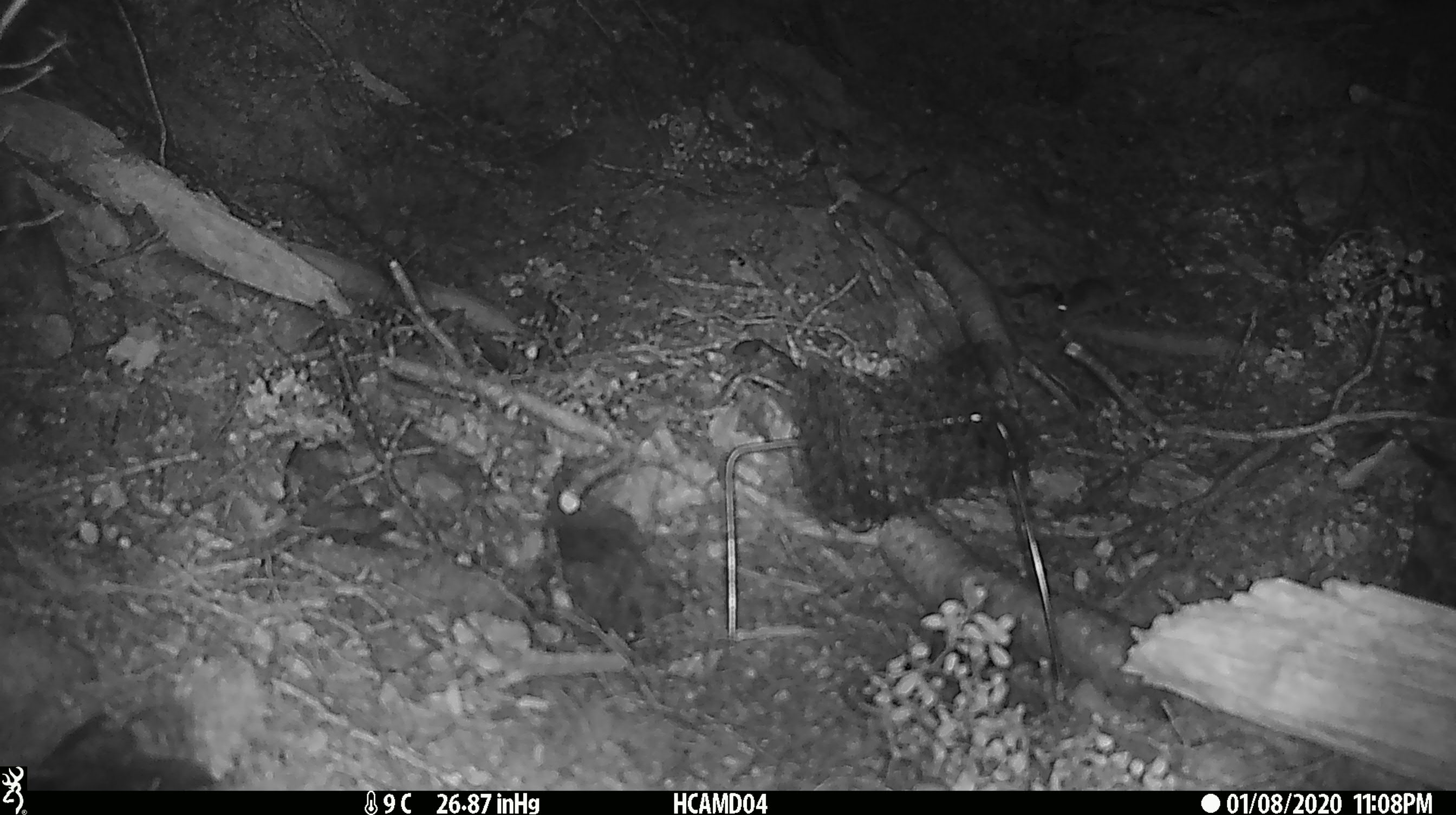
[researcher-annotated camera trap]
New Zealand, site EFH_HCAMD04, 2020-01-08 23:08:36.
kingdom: Animalia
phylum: Chordata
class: Mammalia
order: Rodentia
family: Muridae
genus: Mus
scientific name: Mus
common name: mouse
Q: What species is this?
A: Mouse (Mus).